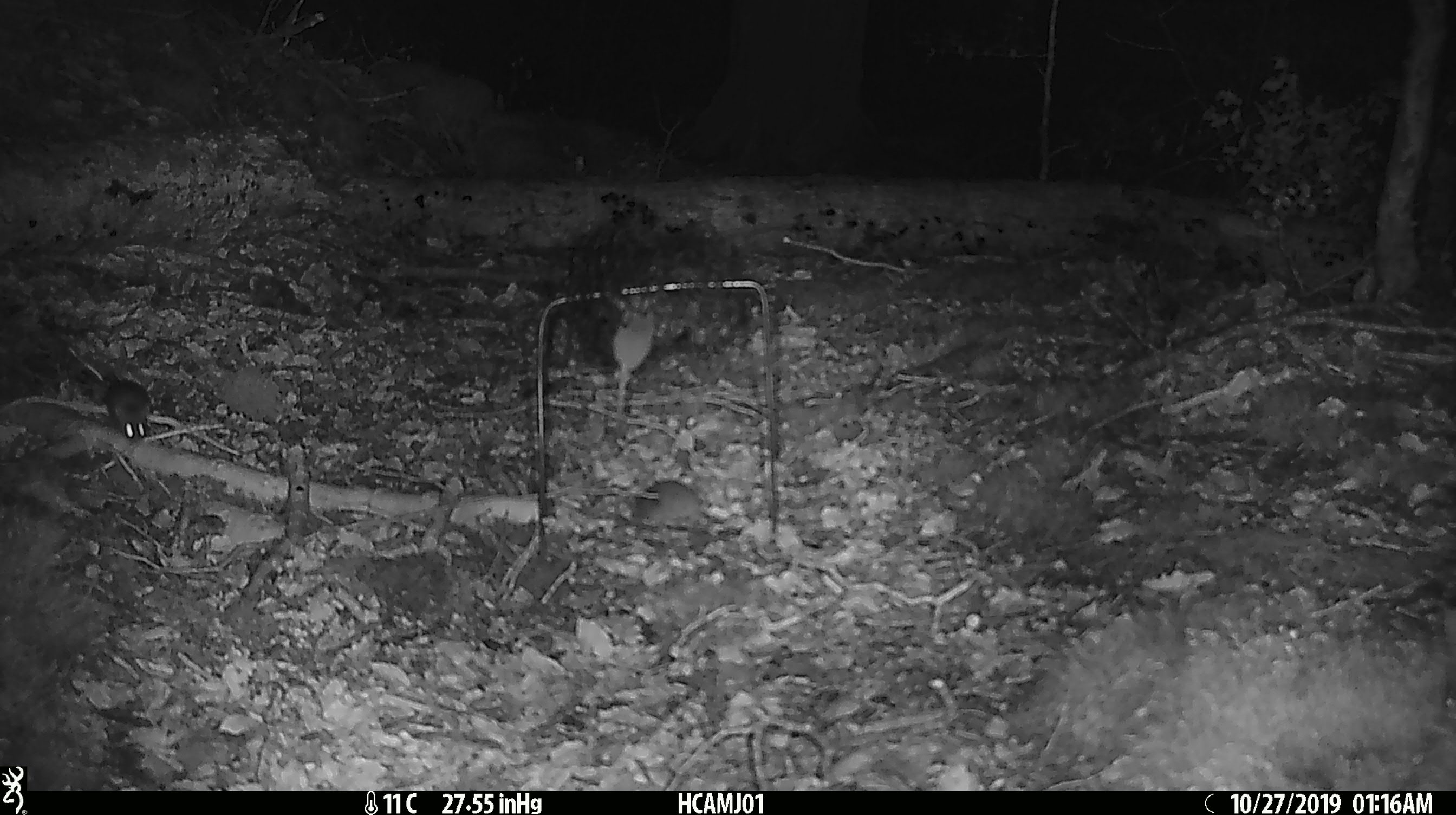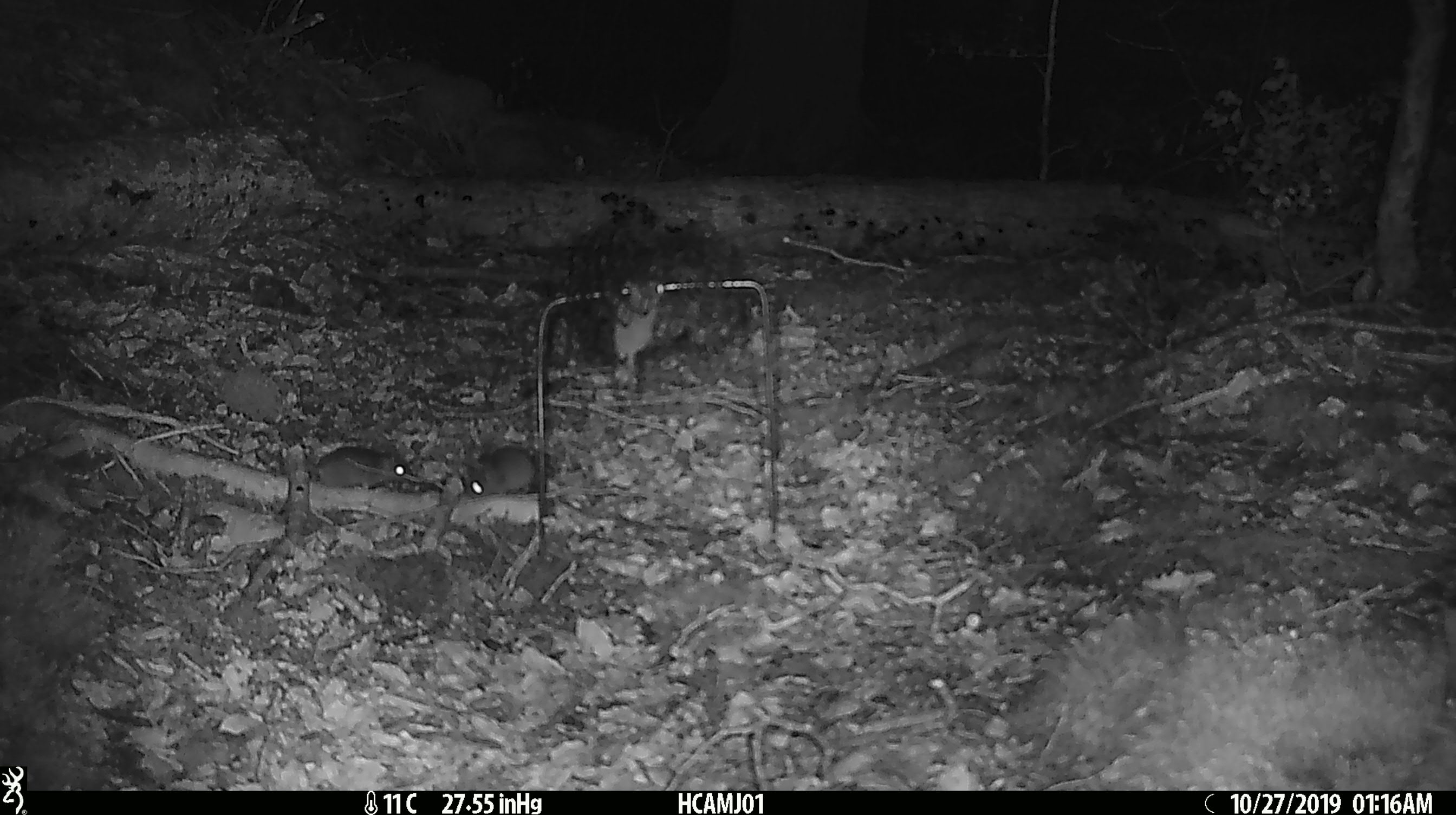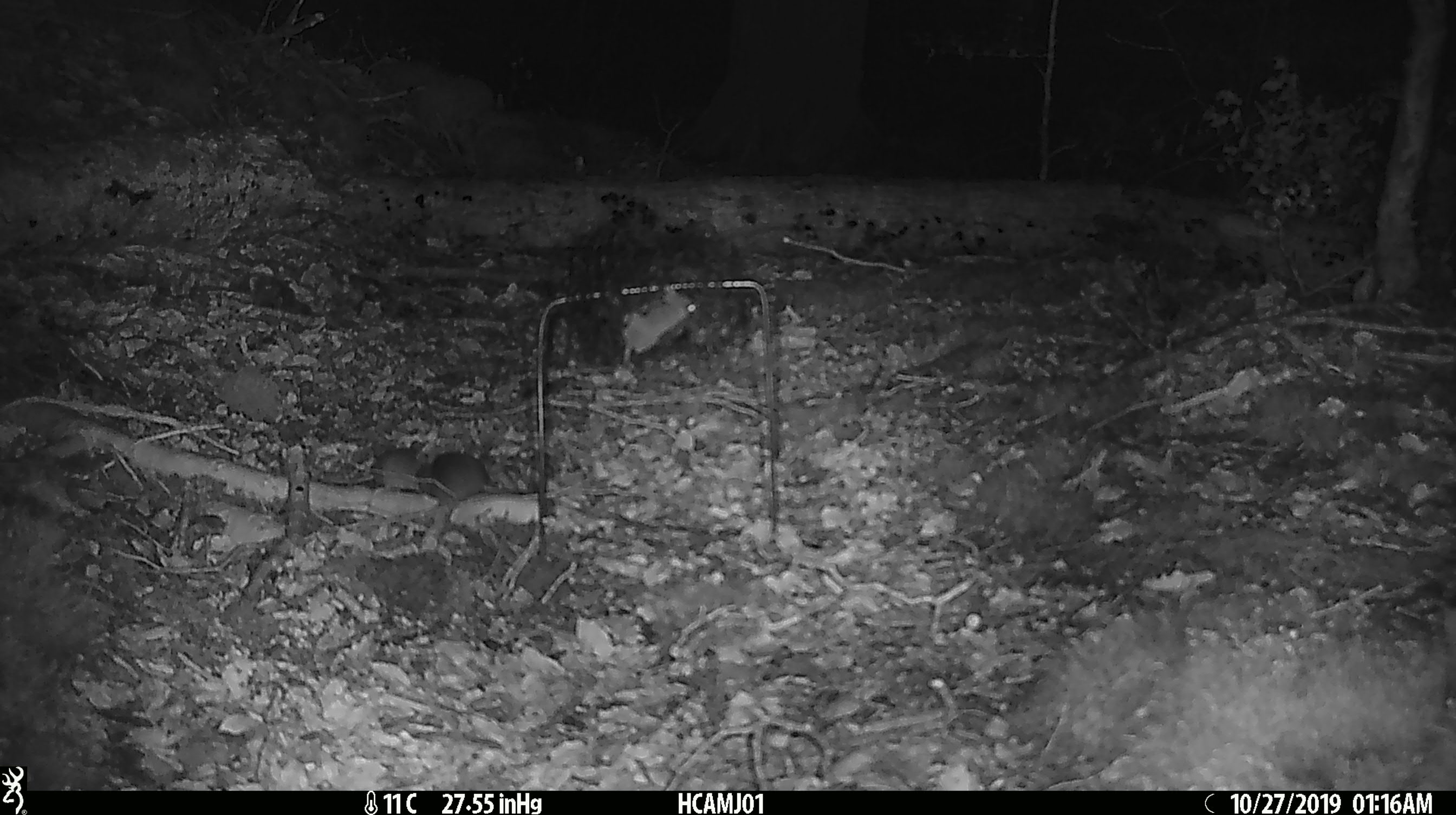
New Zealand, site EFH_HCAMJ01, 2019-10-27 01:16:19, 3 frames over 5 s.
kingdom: Animalia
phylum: Chordata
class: Mammalia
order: Rodentia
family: Muridae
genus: Mus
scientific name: Mus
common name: mouse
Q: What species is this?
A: Mouse (Mus).